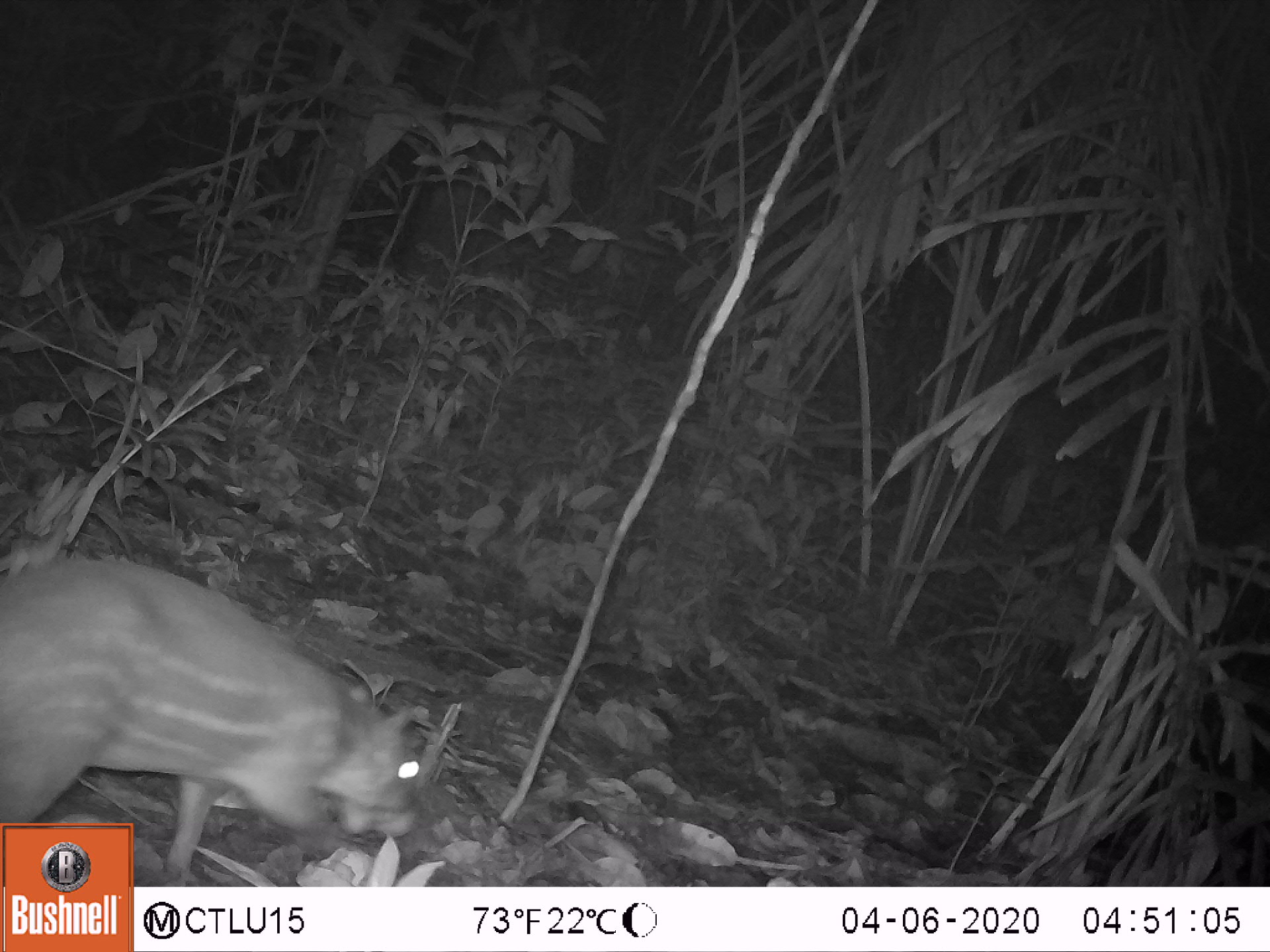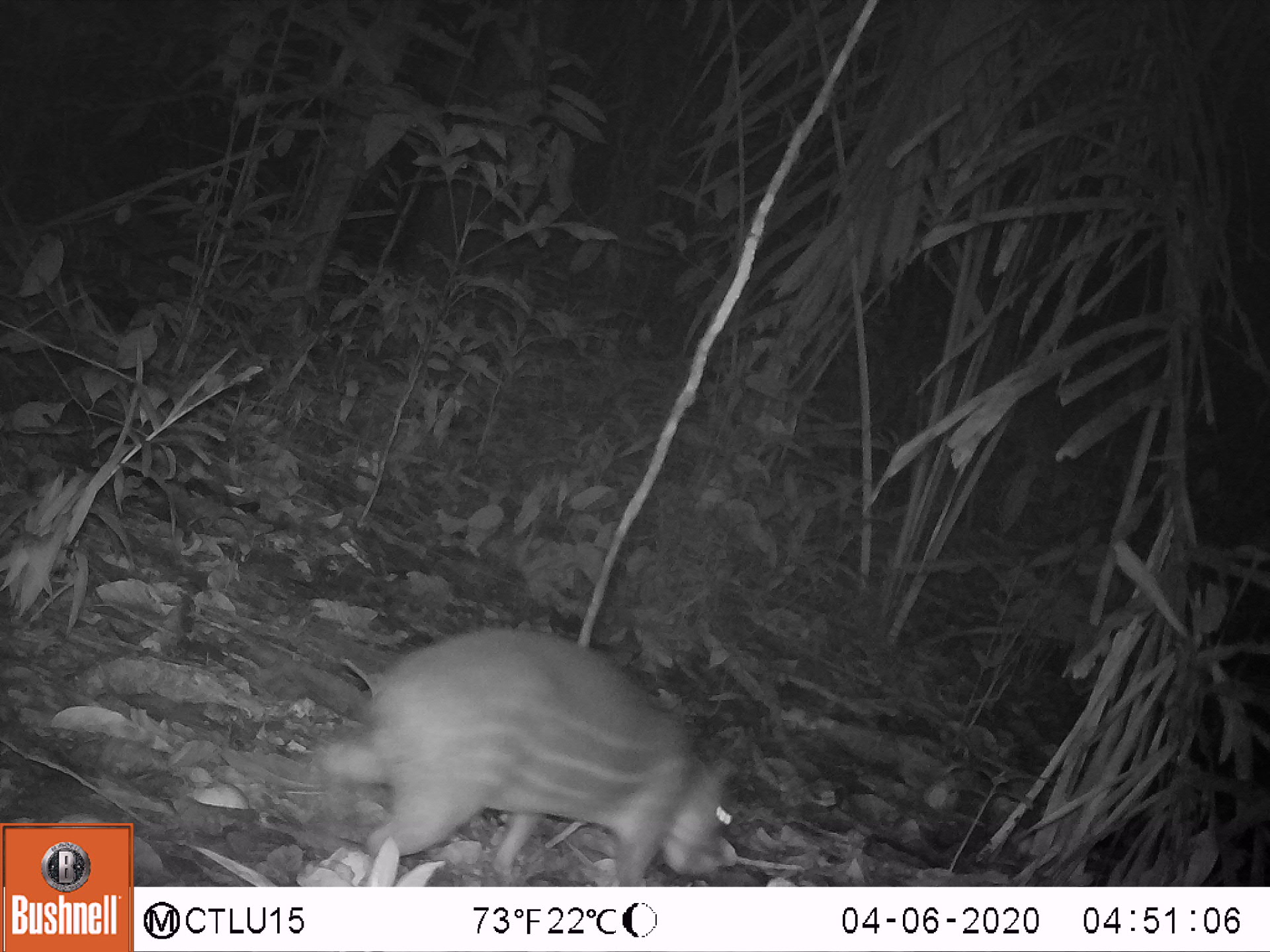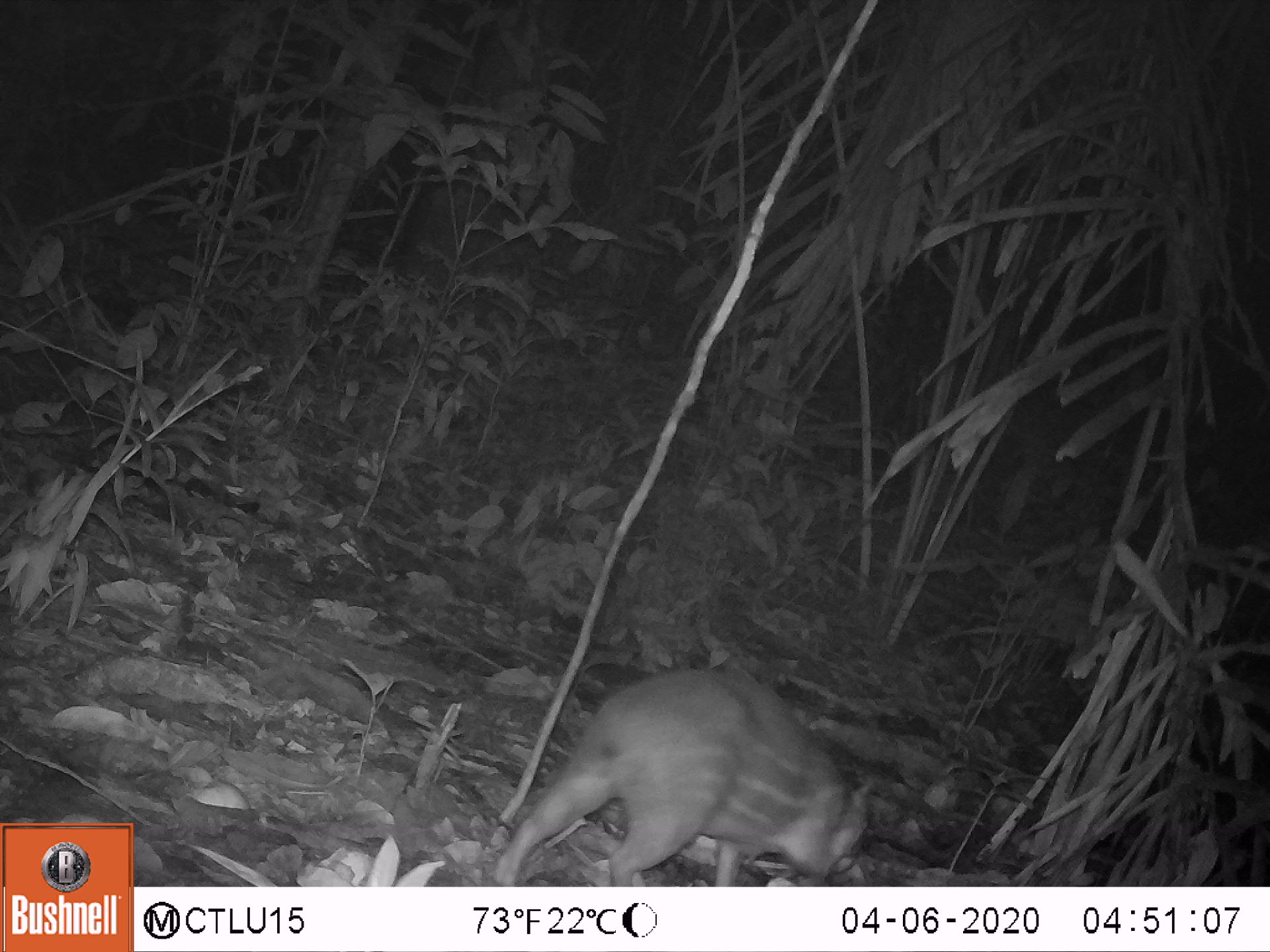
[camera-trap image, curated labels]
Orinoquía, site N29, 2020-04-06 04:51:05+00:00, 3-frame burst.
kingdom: Animalia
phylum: Chordata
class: Mammalia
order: Rodentia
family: Cuniculidae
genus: Cuniculus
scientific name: Cuniculus paca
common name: spotted paca